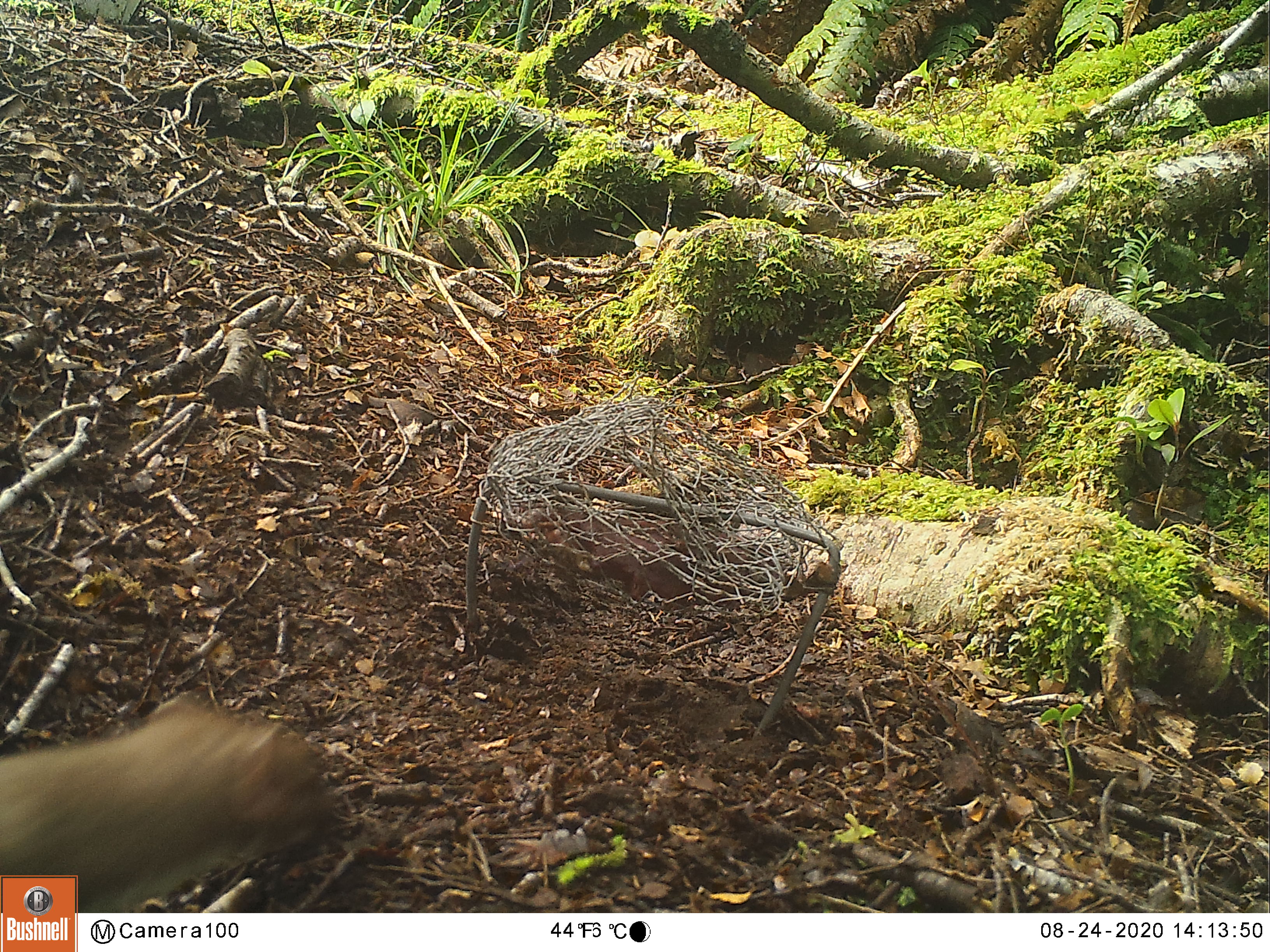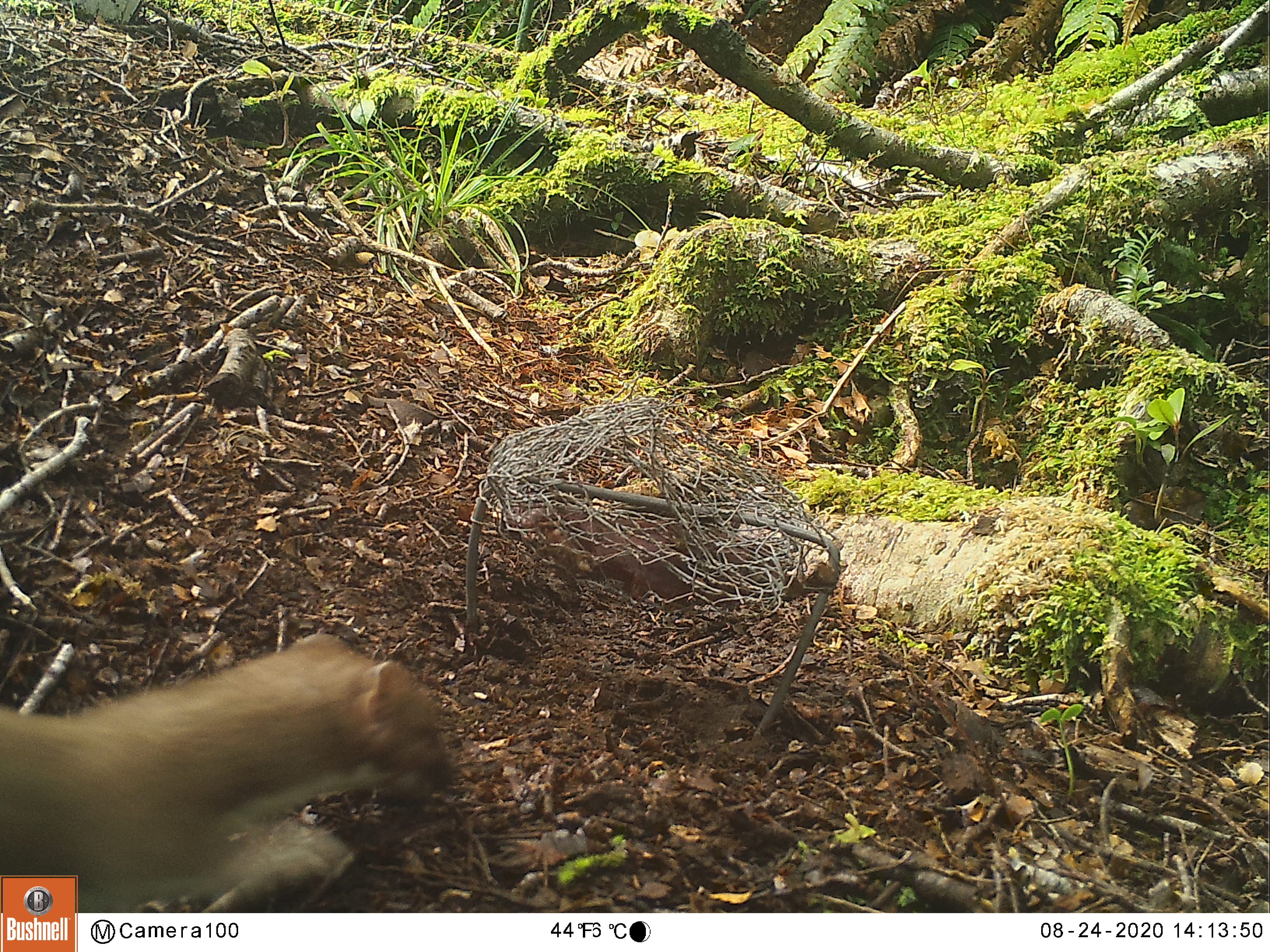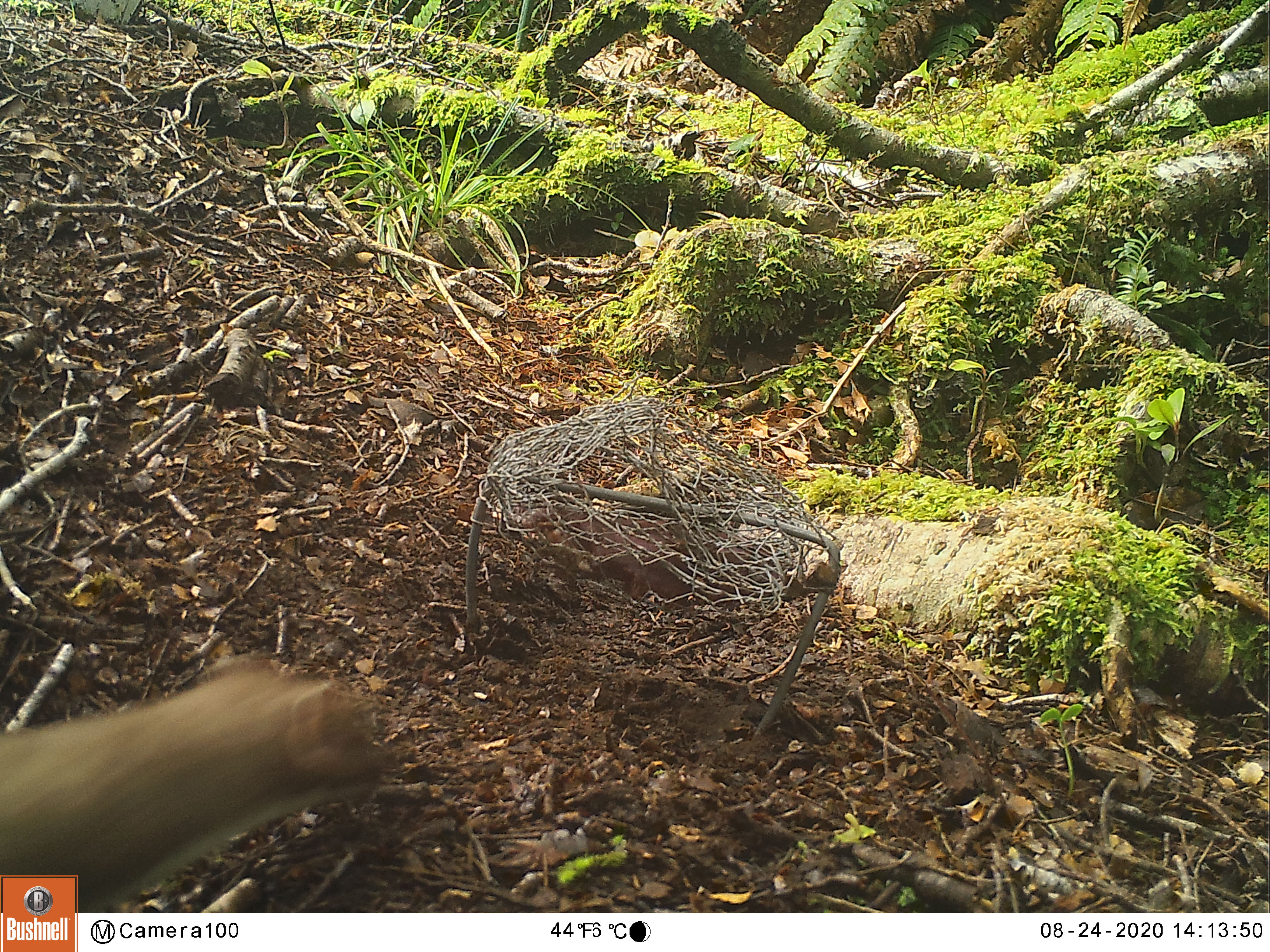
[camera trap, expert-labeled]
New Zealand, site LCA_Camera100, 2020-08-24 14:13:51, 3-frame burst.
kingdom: Animalia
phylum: Chordata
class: Mammalia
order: Carnivora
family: Mustelidae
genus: Mustela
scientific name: Mustela erminea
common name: stoat